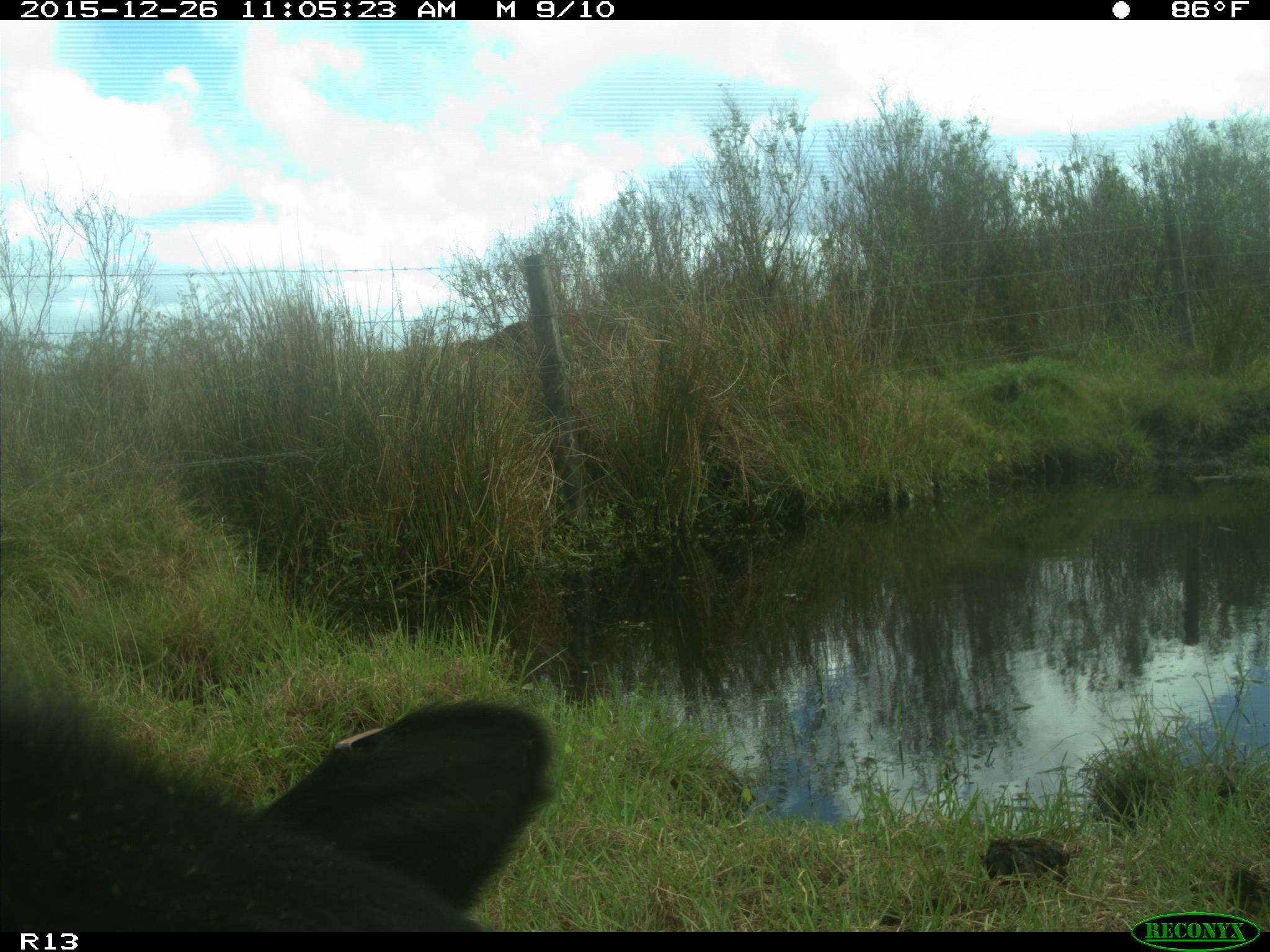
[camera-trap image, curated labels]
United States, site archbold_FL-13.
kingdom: Animalia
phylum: Chordata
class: Mammalia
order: Artiodactyla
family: Bovidae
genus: Bos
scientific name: Bos taurus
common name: domestic cow